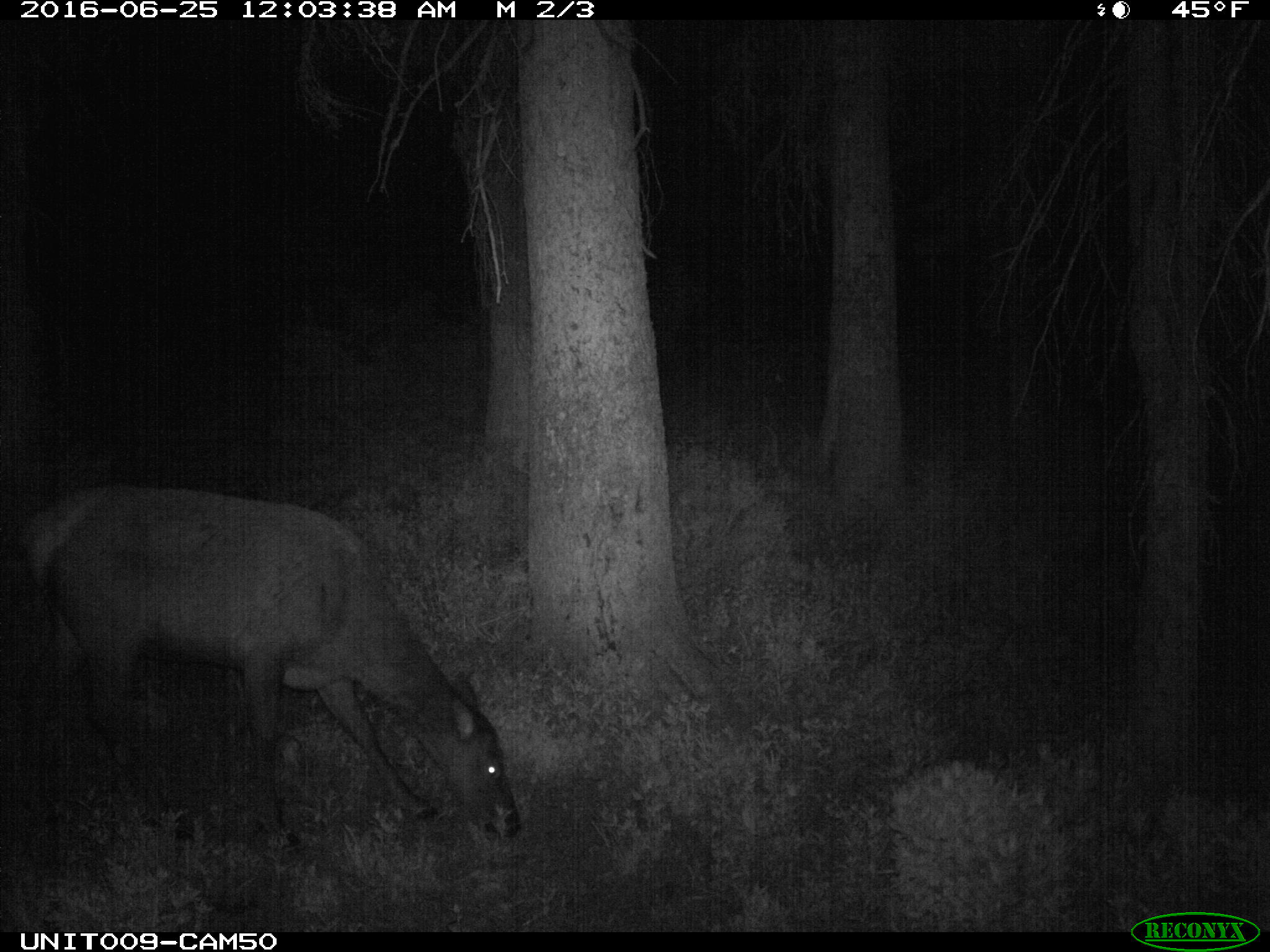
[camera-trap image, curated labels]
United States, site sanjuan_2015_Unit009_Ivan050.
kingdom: Animalia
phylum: Chordata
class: Mammalia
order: Artiodactyla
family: Cervidae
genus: Cervus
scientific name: Cervus elaphus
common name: red deer